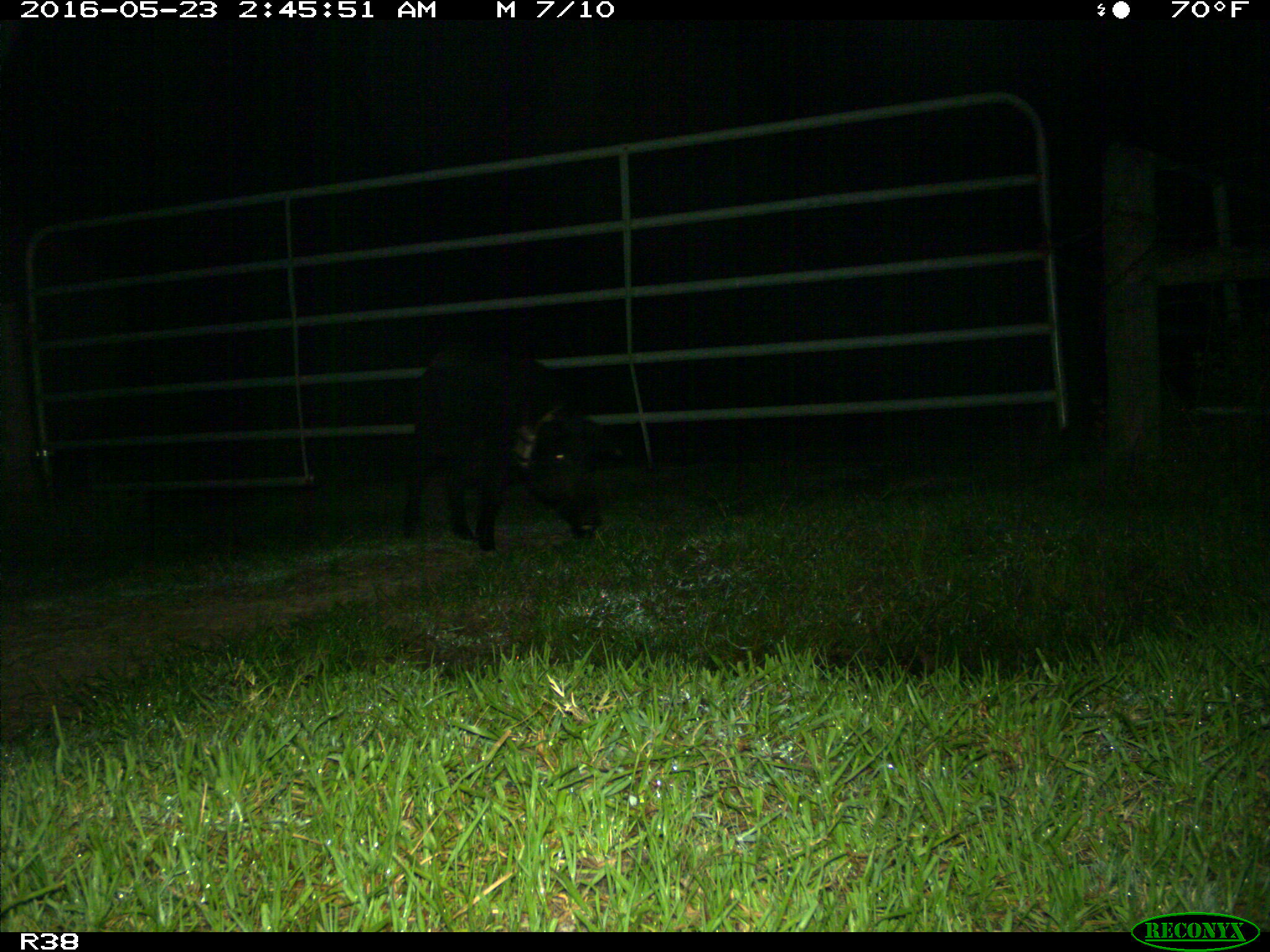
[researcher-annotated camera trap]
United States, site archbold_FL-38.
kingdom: Animalia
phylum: Chordata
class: Mammalia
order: Artiodactyla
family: Suidae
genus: Sus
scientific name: Sus scrofa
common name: wild boar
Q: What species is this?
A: Sus scrofa (wild boar).